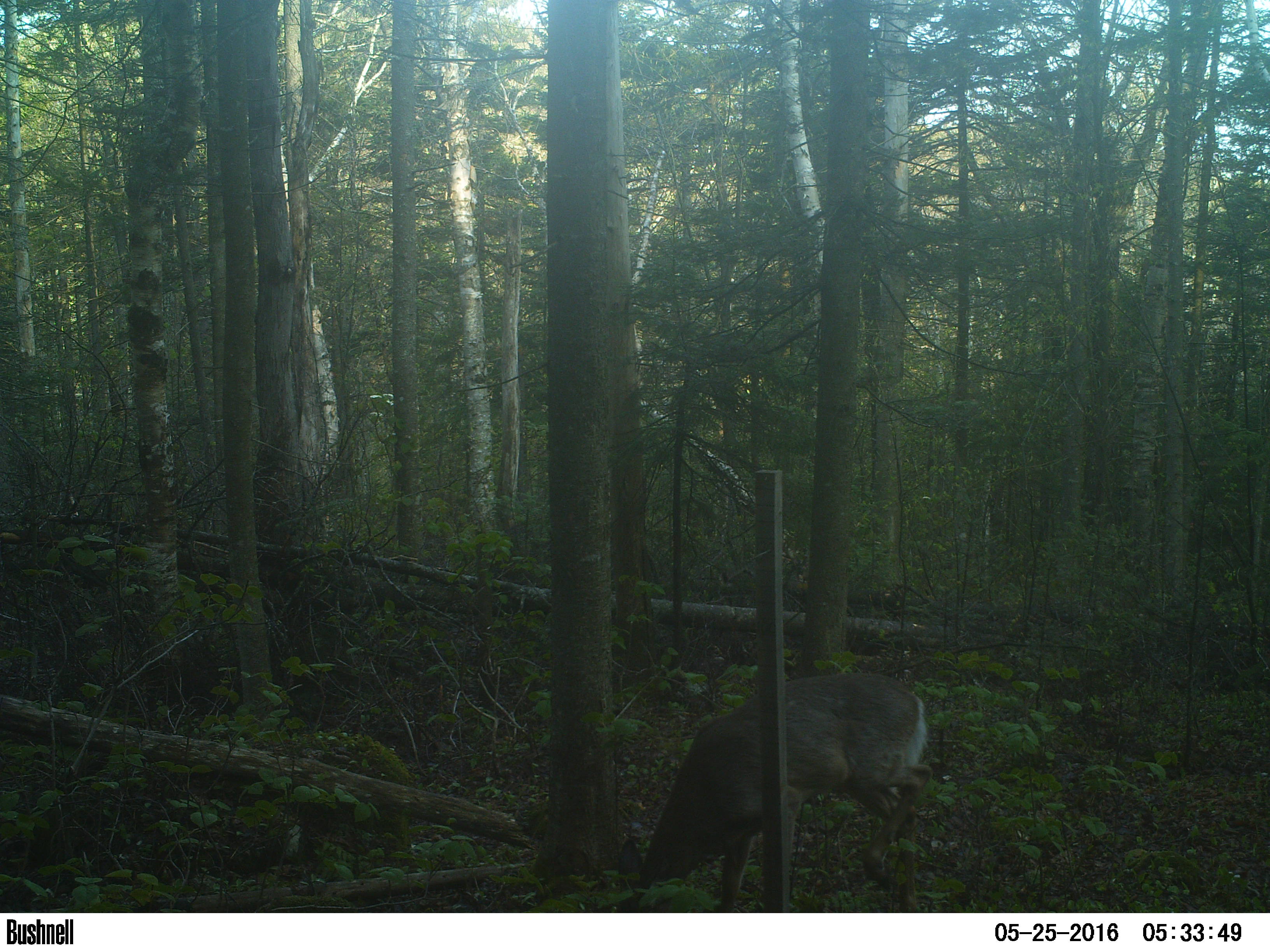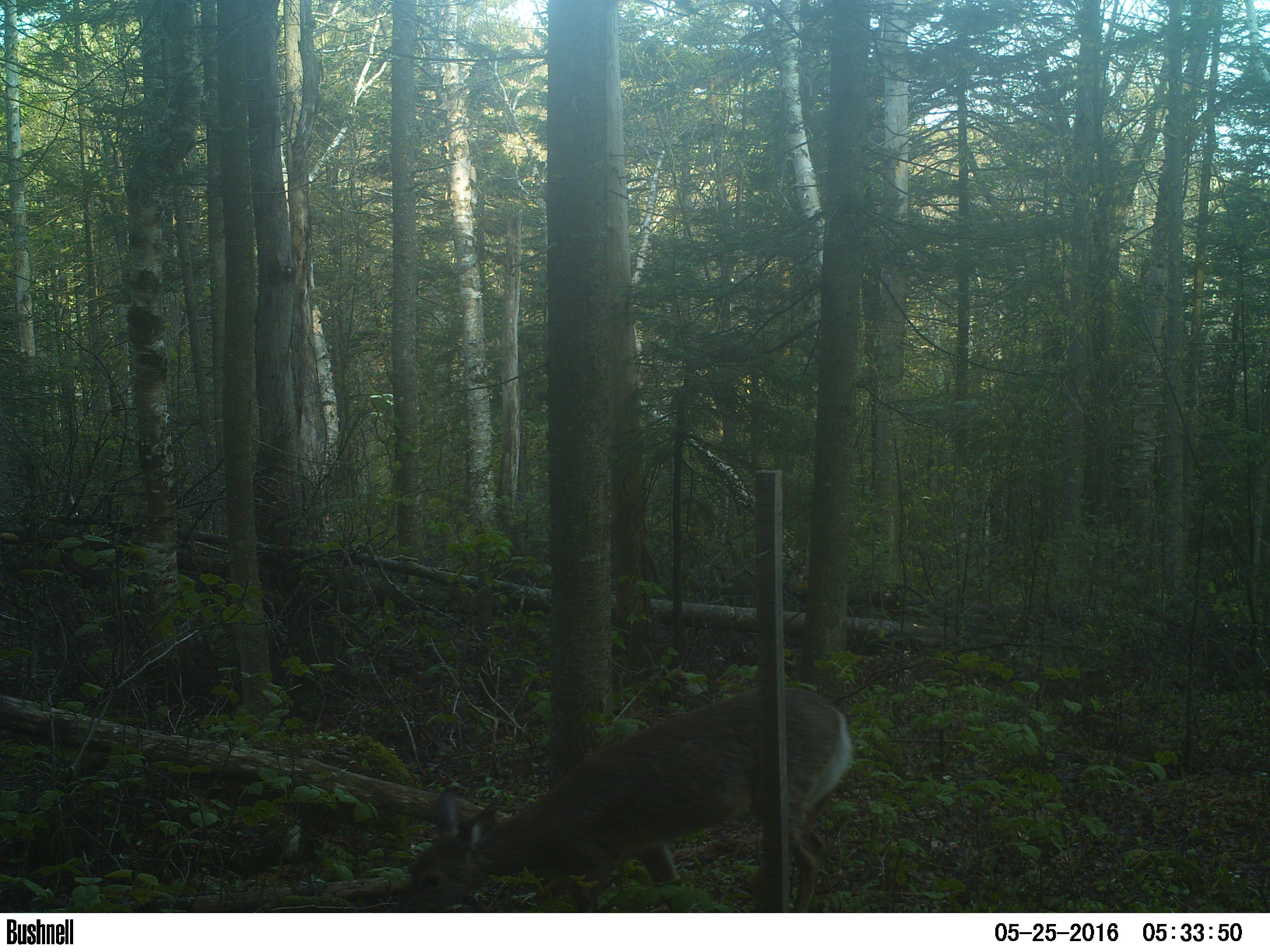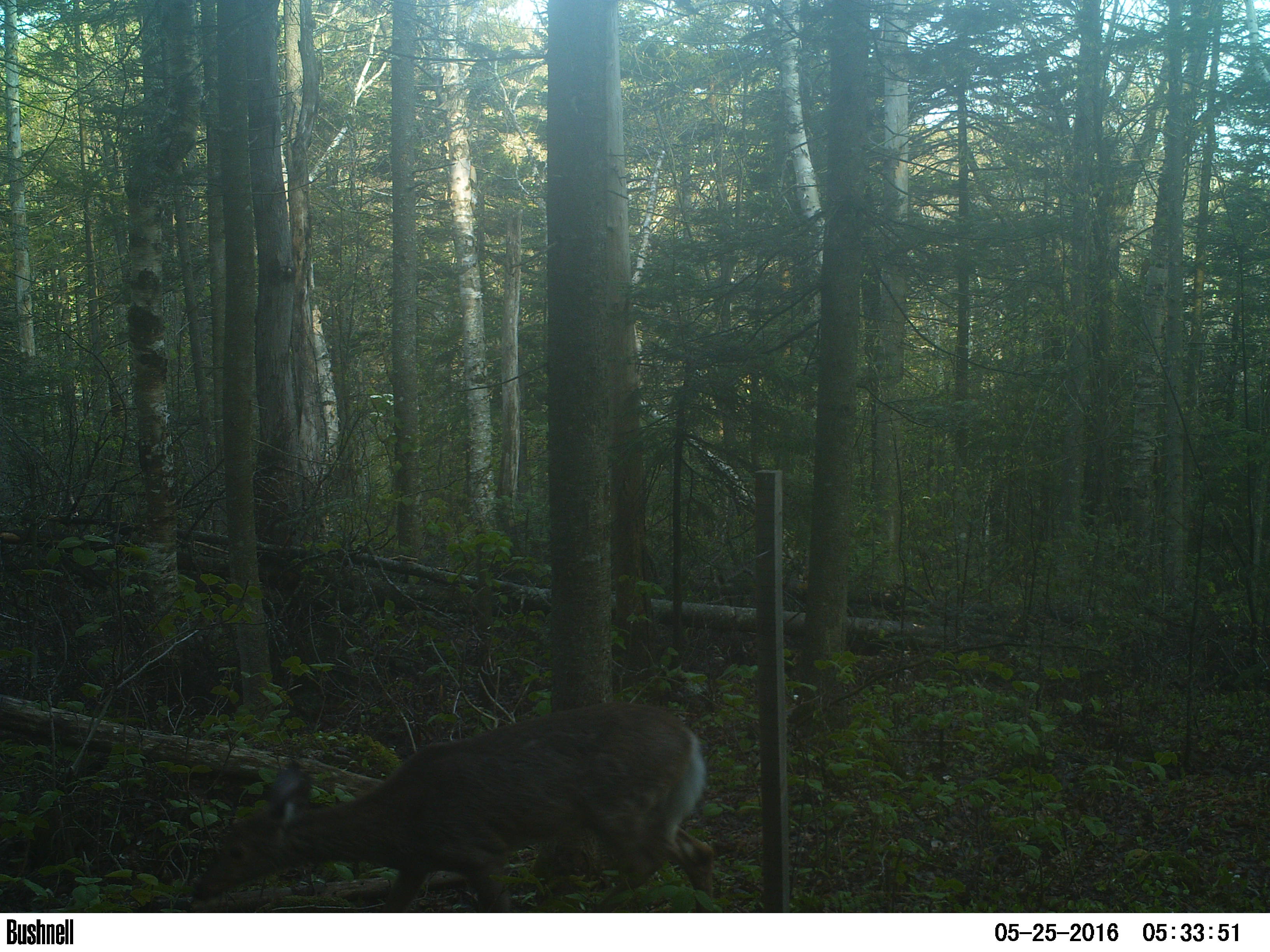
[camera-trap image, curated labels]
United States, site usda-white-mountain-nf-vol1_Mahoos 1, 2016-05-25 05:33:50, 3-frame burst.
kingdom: Animalia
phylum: Chordata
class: Mammalia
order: Artiodactyla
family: Cervidae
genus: Odocoileus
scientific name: Odocoileus virginianus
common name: white-tailed deer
White-tailed deer (Odocoileus virginianus).